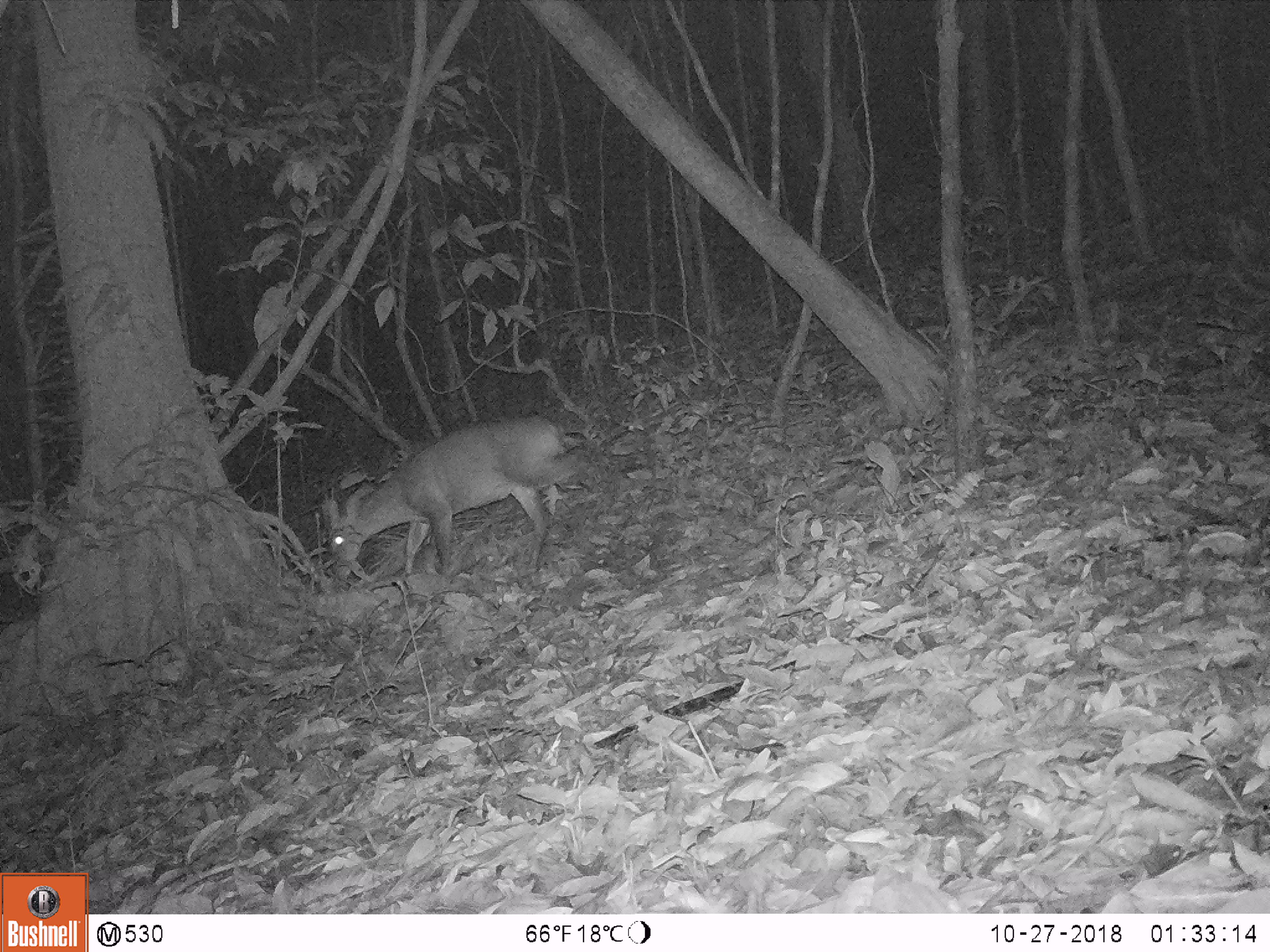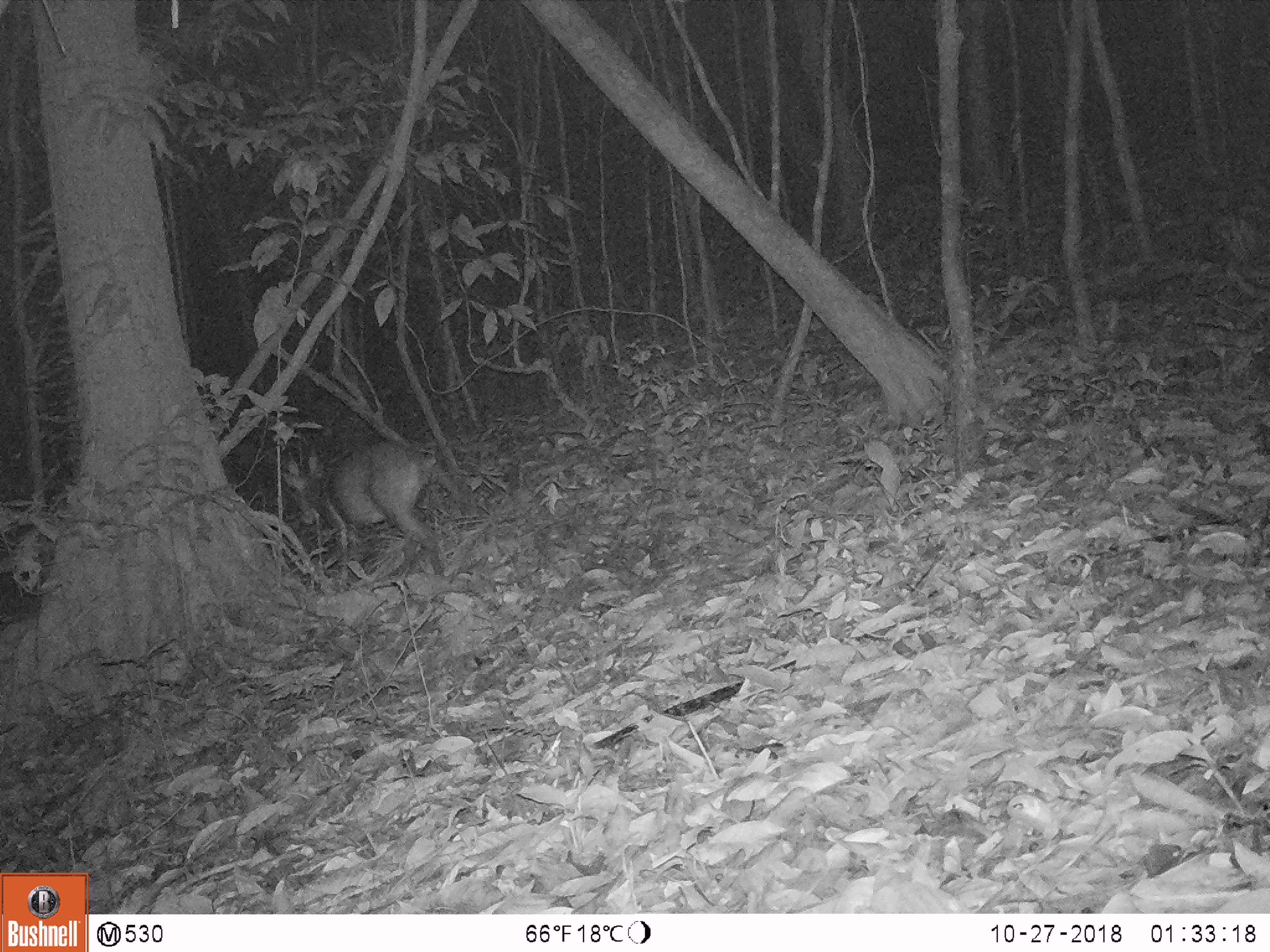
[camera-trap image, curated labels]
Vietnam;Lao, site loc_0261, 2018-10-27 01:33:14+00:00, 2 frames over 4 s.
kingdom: Animalia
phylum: Chordata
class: Mammalia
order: Artiodactyla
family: Cervidae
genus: Muntiacus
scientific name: Muntiacus vuquangensis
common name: large-antlered muntjac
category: large antlered muntjac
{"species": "large antlered muntjac (large-antlered muntjac) (Muntiacus vuquangensis)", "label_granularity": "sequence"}